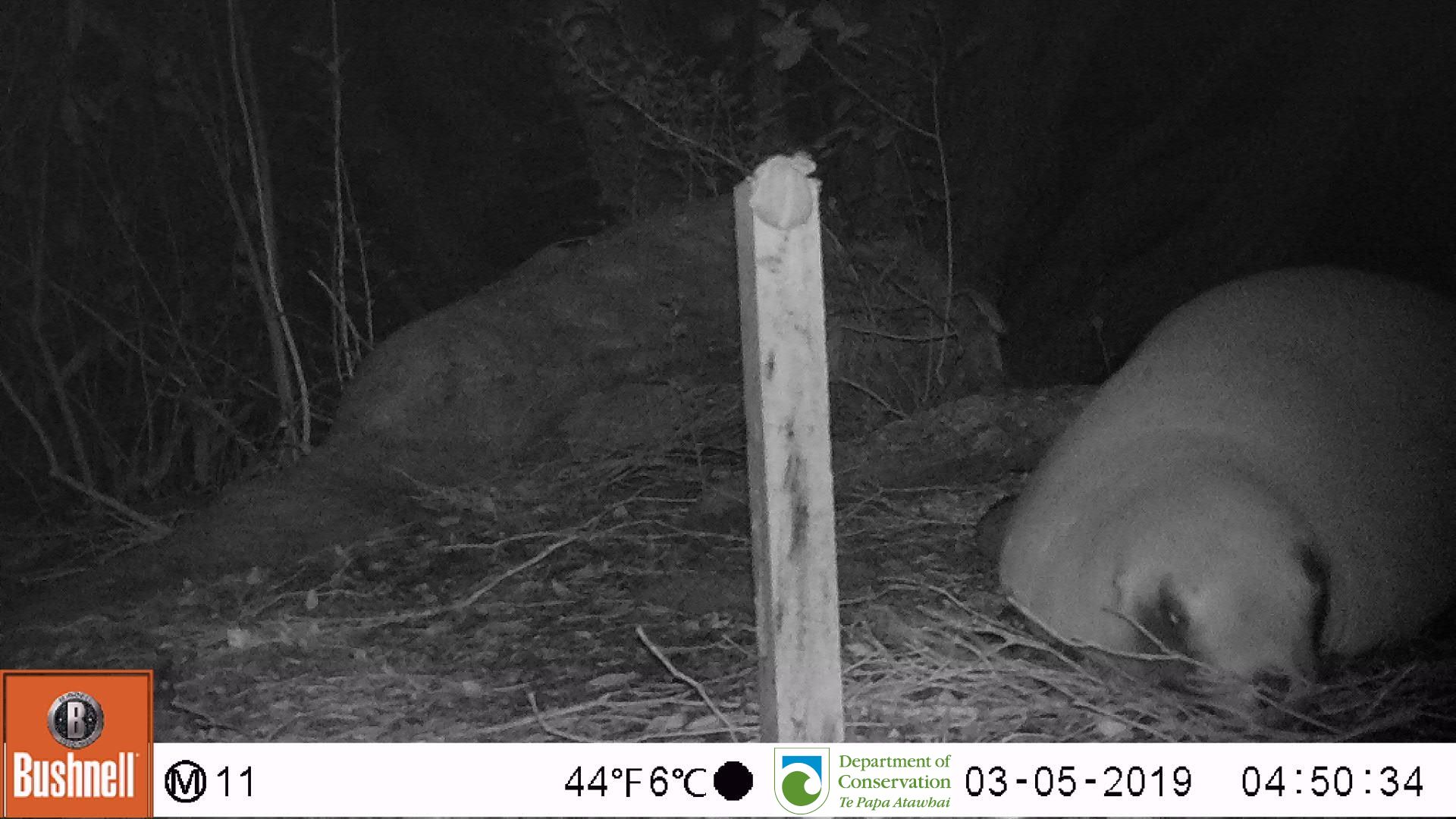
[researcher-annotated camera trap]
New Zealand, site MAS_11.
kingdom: Animalia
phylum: Chordata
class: Mammalia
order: Carnivora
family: Otariidae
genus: Phocarctos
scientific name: Phocarctos hookeri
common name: new zealand sea lion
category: sealion